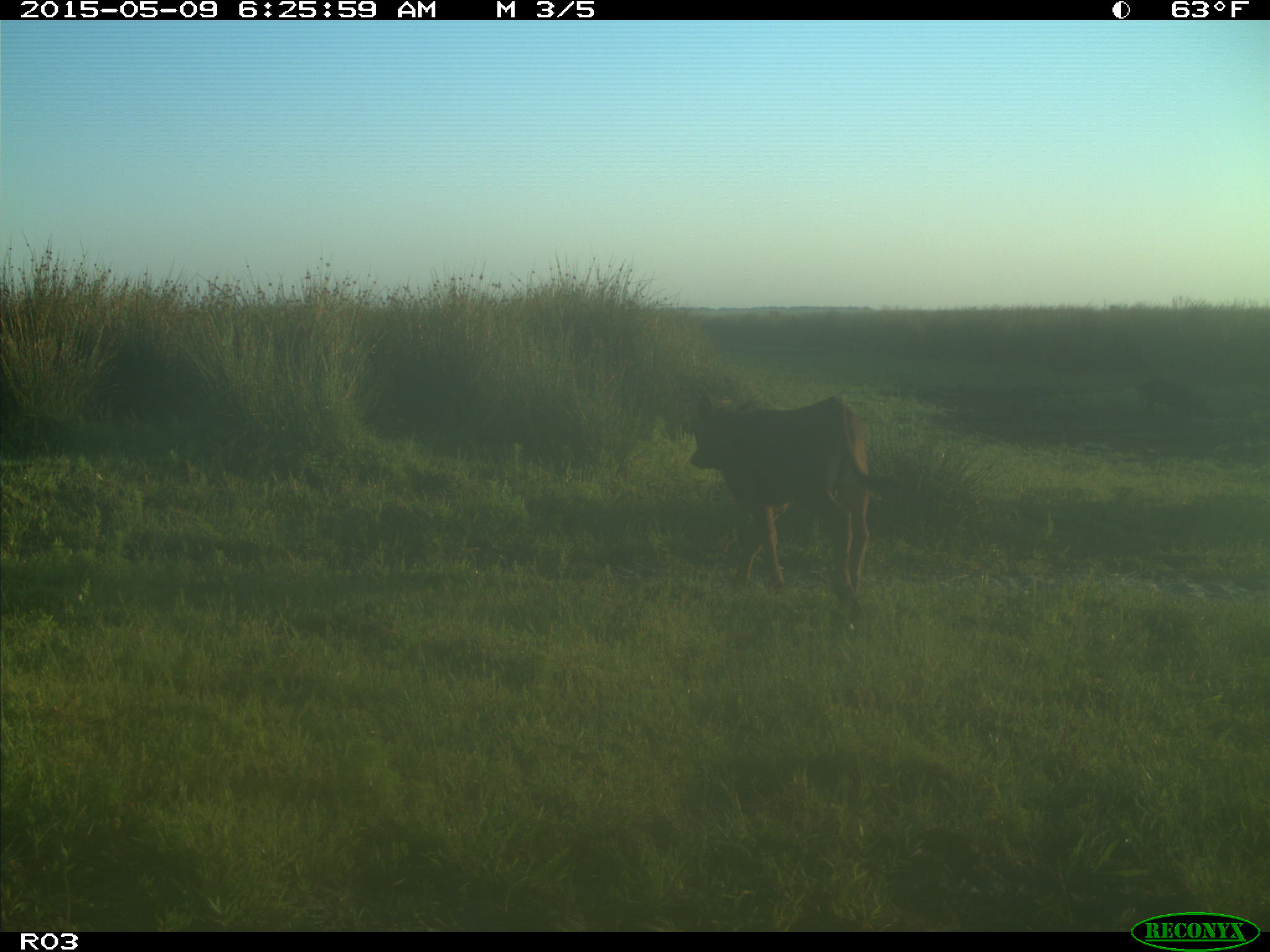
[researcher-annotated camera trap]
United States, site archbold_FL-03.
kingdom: Animalia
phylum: Chordata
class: Mammalia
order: Artiodactyla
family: Bovidae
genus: Bos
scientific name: Bos taurus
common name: domestic cow